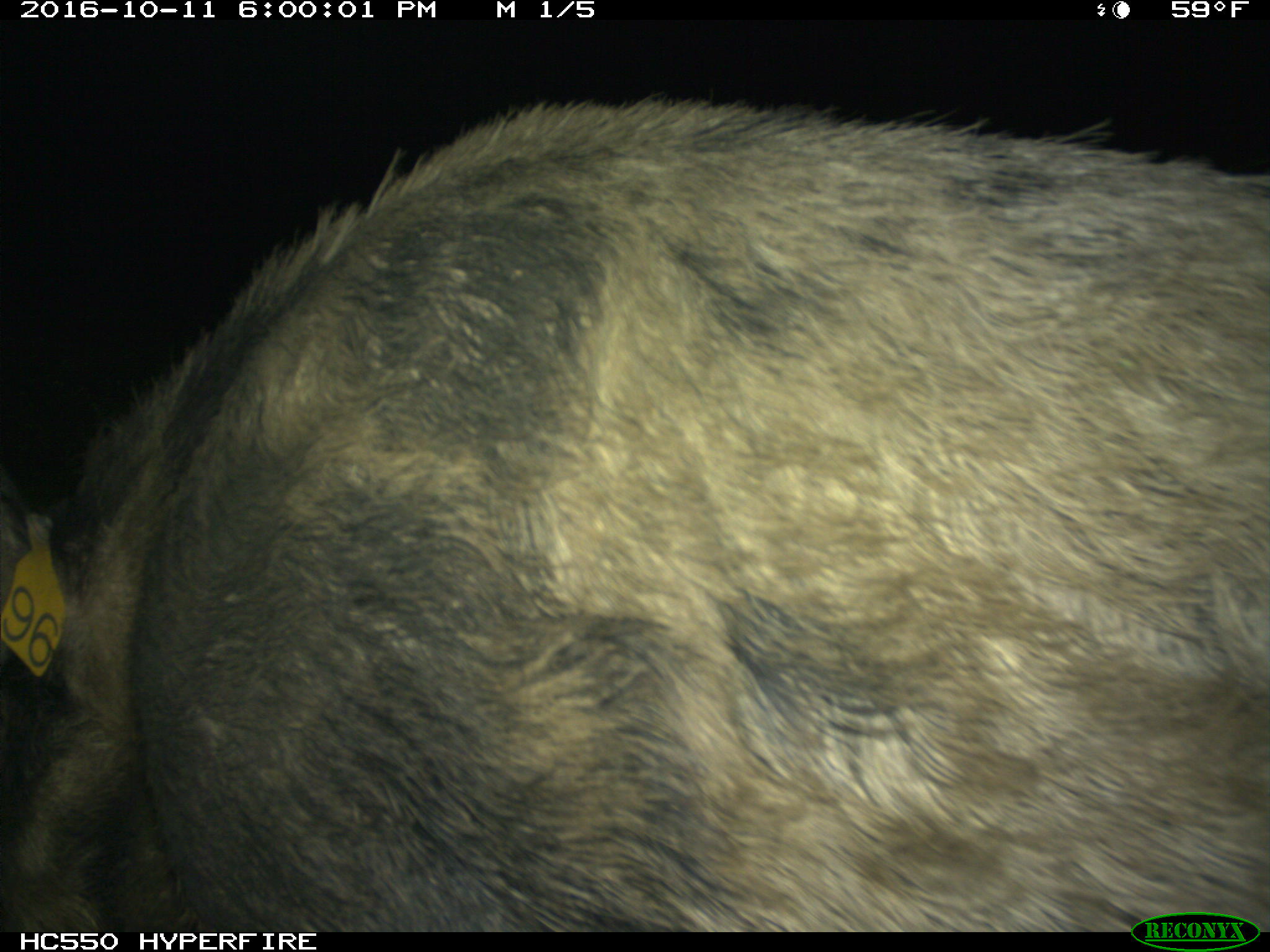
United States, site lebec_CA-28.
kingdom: Animalia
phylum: Chordata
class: Mammalia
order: Artiodactyla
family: Suidae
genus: Sus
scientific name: Sus scrofa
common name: wild boar